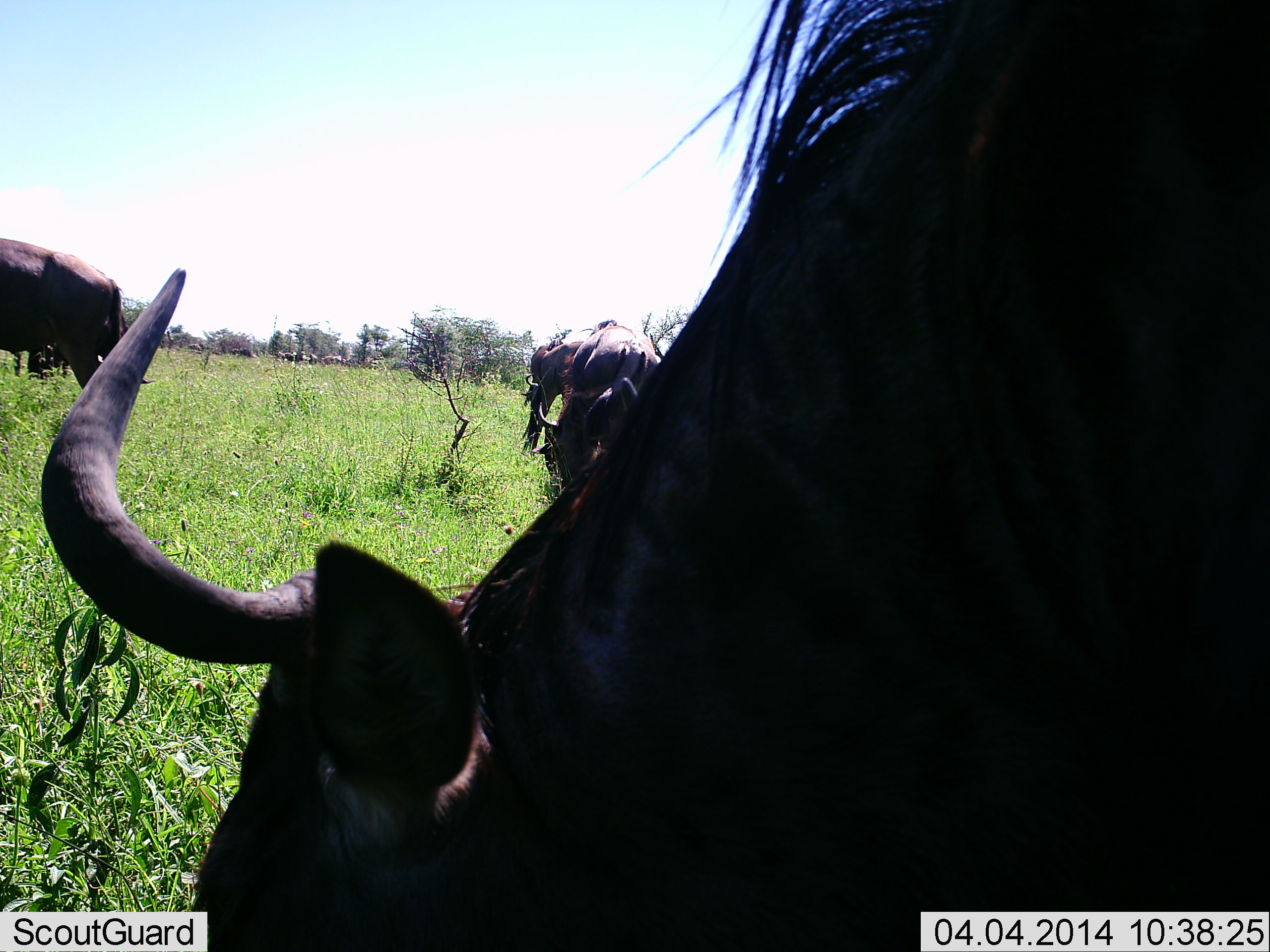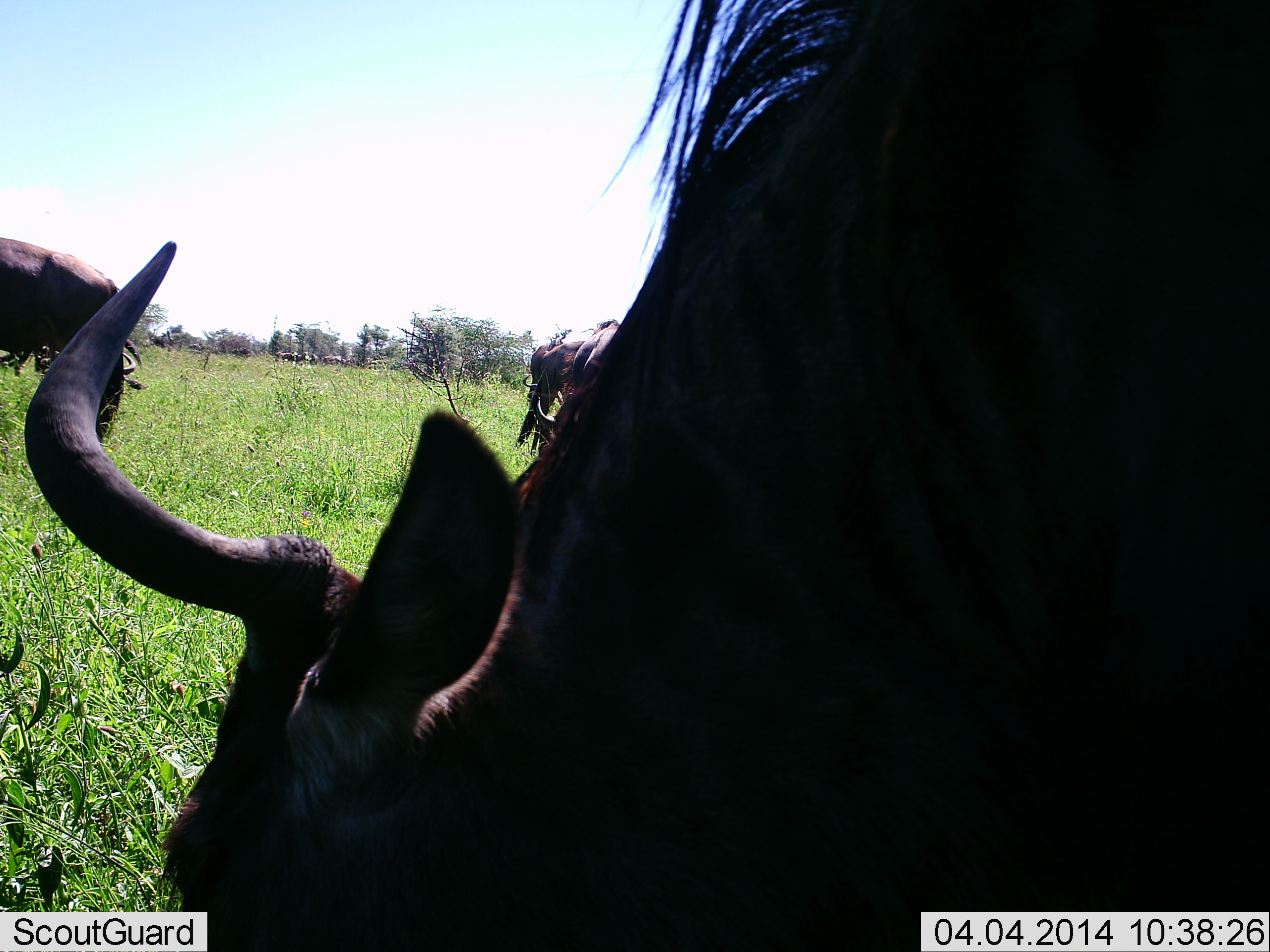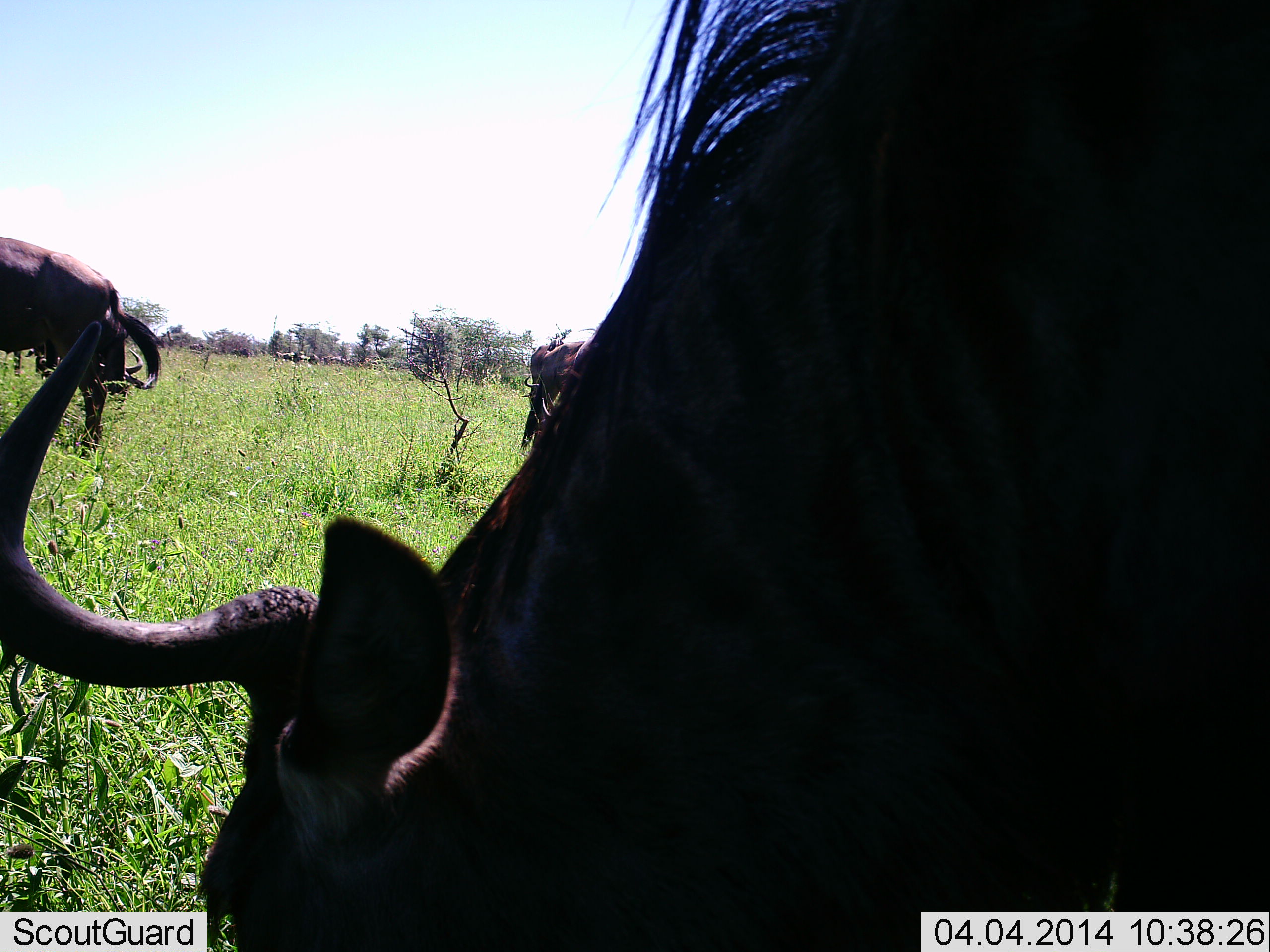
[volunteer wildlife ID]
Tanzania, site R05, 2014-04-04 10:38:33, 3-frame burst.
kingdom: Animalia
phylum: Chordata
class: Mammalia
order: Artiodactyla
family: Bovidae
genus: Connochaetes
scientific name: Connochaetes taurinus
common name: blue wildebeest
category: wildebeest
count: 4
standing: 60%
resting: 0%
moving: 0%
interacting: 0%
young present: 0%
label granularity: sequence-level